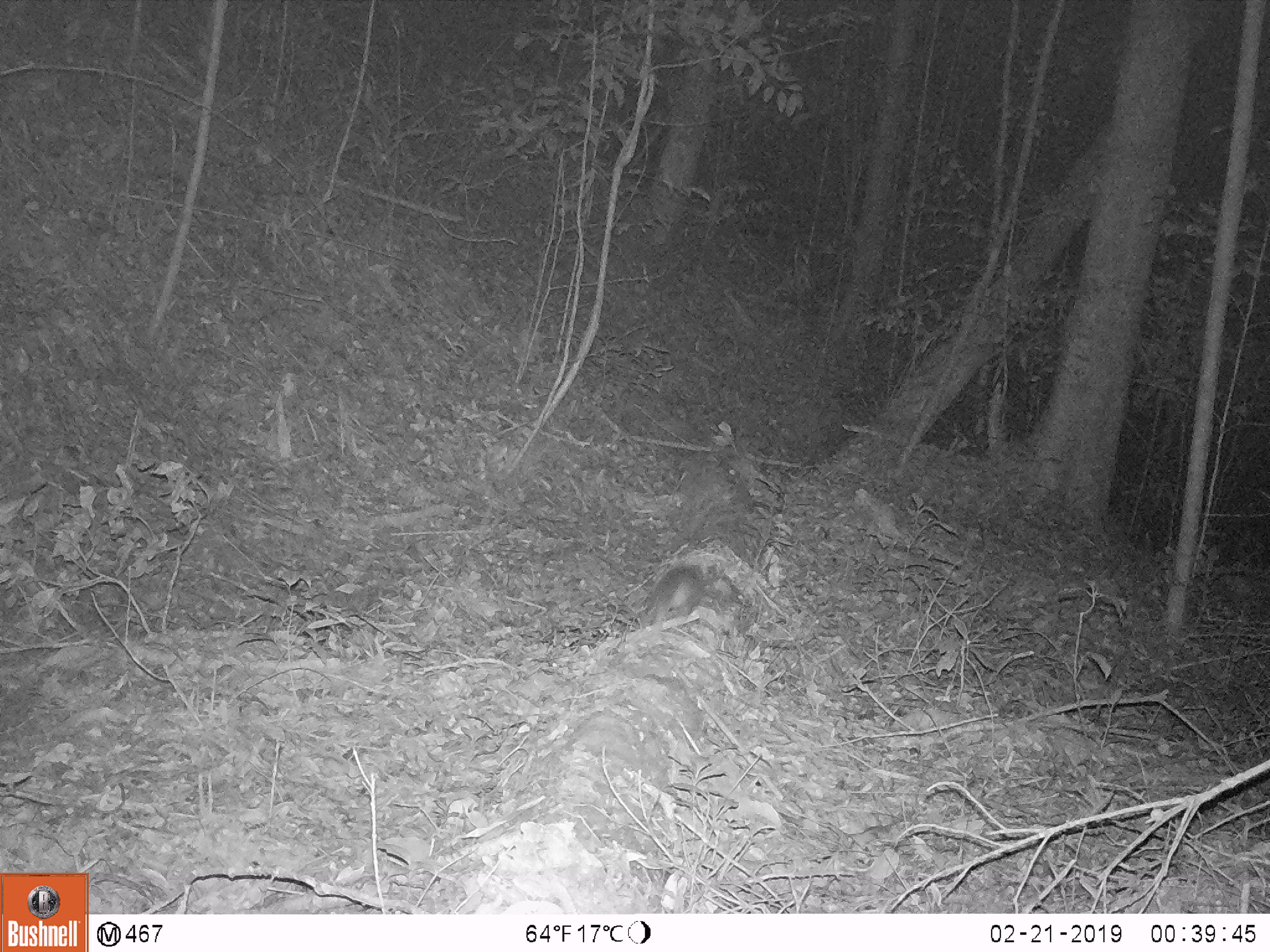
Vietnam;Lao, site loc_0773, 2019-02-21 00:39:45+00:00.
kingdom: Animalia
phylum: Chordata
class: Mammalia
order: Carnivora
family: Mustelidae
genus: Melogale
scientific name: Melogale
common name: ferret badger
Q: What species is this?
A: Ferret badger (Melogale).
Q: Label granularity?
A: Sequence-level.